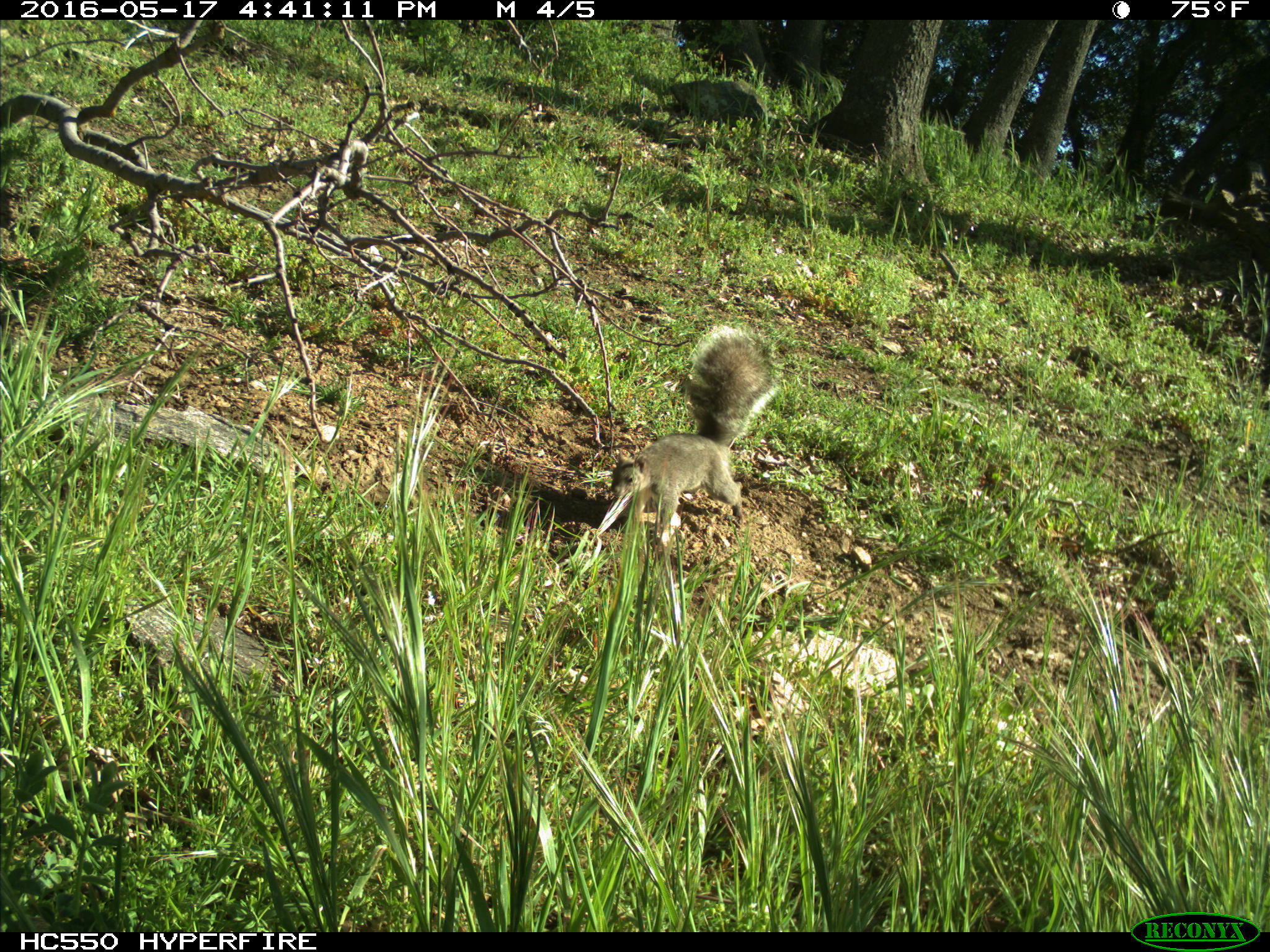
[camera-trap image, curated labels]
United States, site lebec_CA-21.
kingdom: Animalia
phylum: Chordata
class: Mammalia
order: Rodentia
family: Sciuridae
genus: Sciurus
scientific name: Sciurus carolinensis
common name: eastern gray squirrel